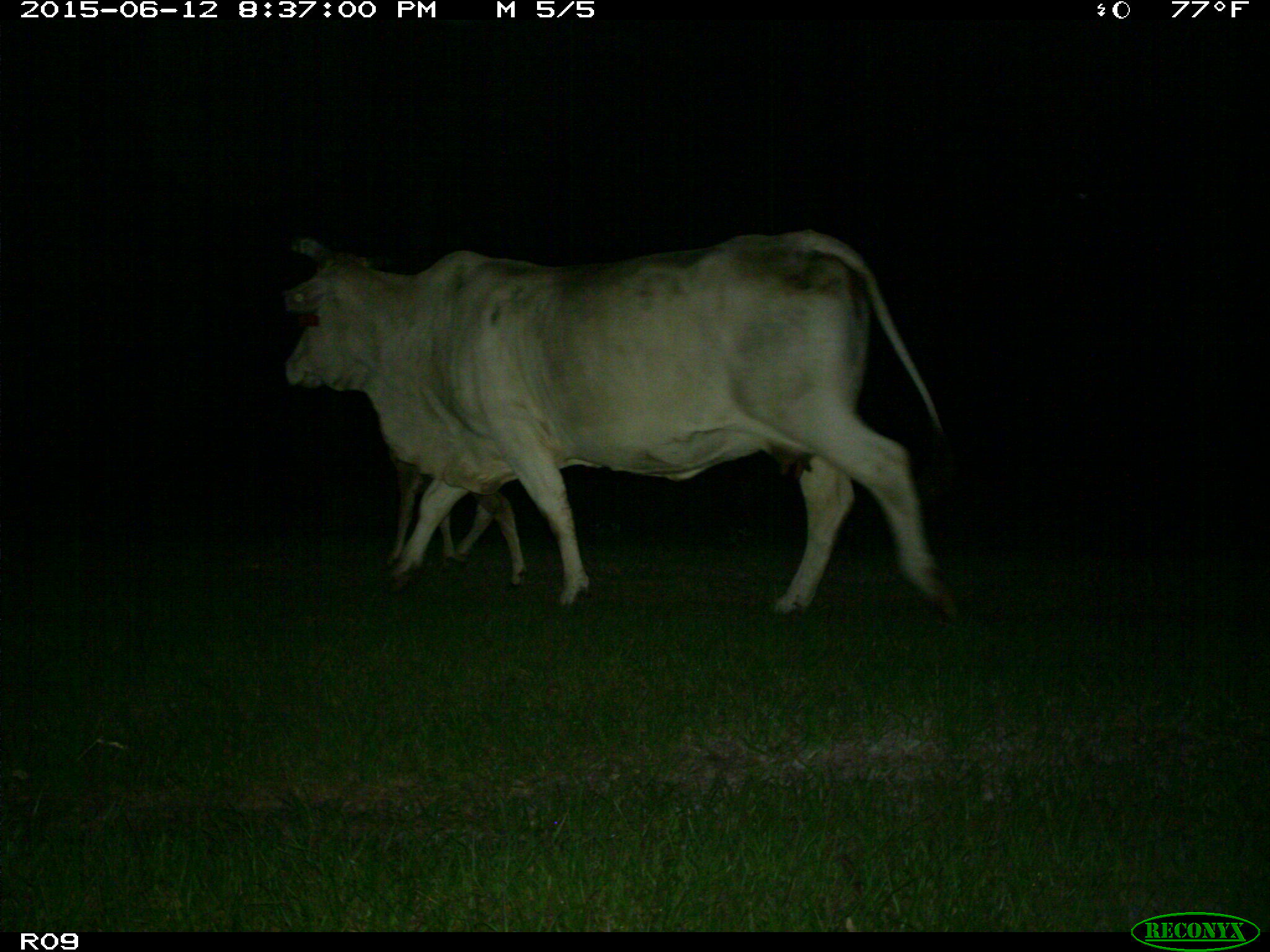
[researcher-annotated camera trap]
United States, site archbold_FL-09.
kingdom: Animalia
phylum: Chordata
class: Mammalia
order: Artiodactyla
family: Bovidae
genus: Bos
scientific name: Bos taurus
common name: domestic cow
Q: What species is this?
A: Bos taurus (domestic cow).